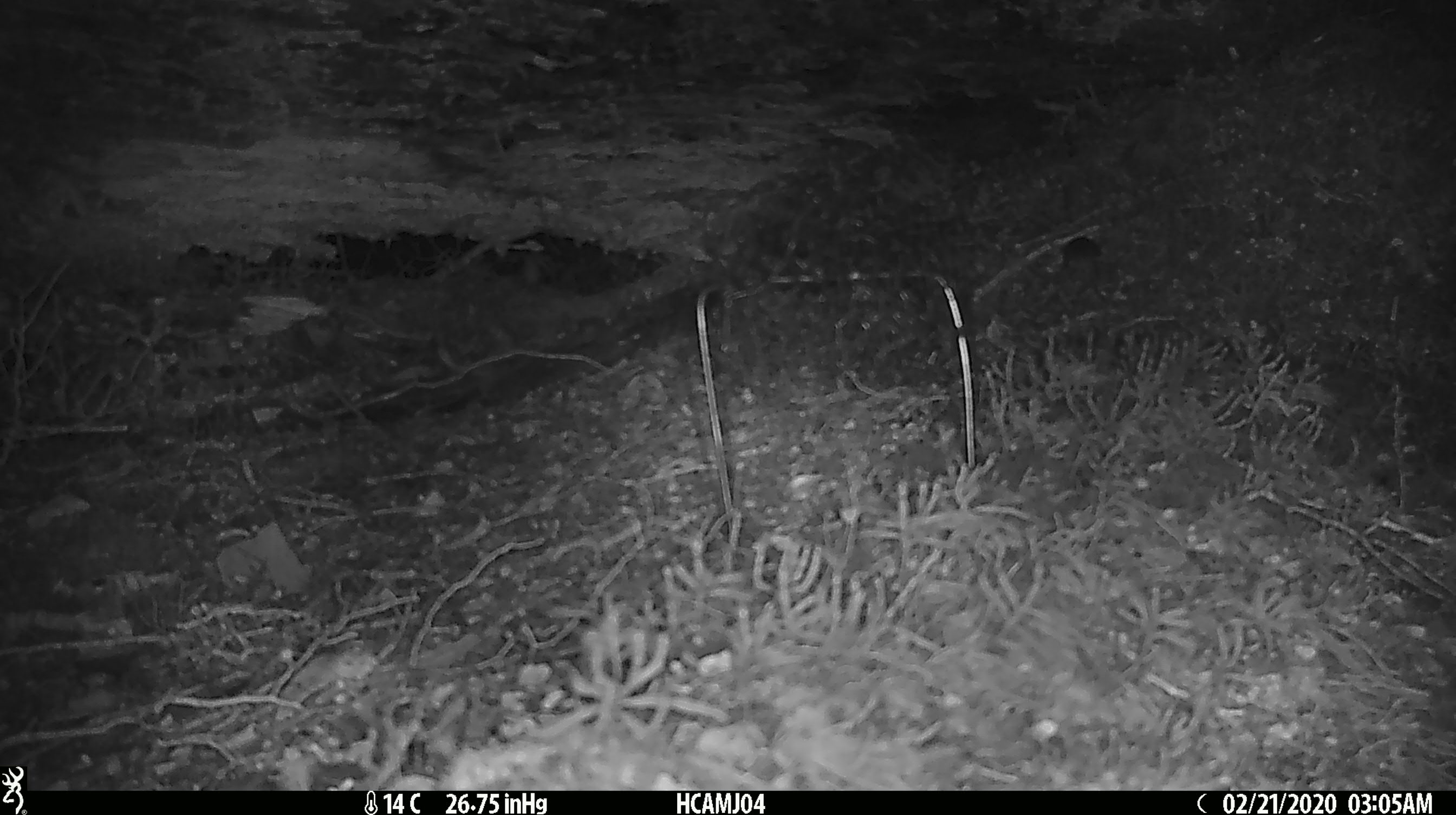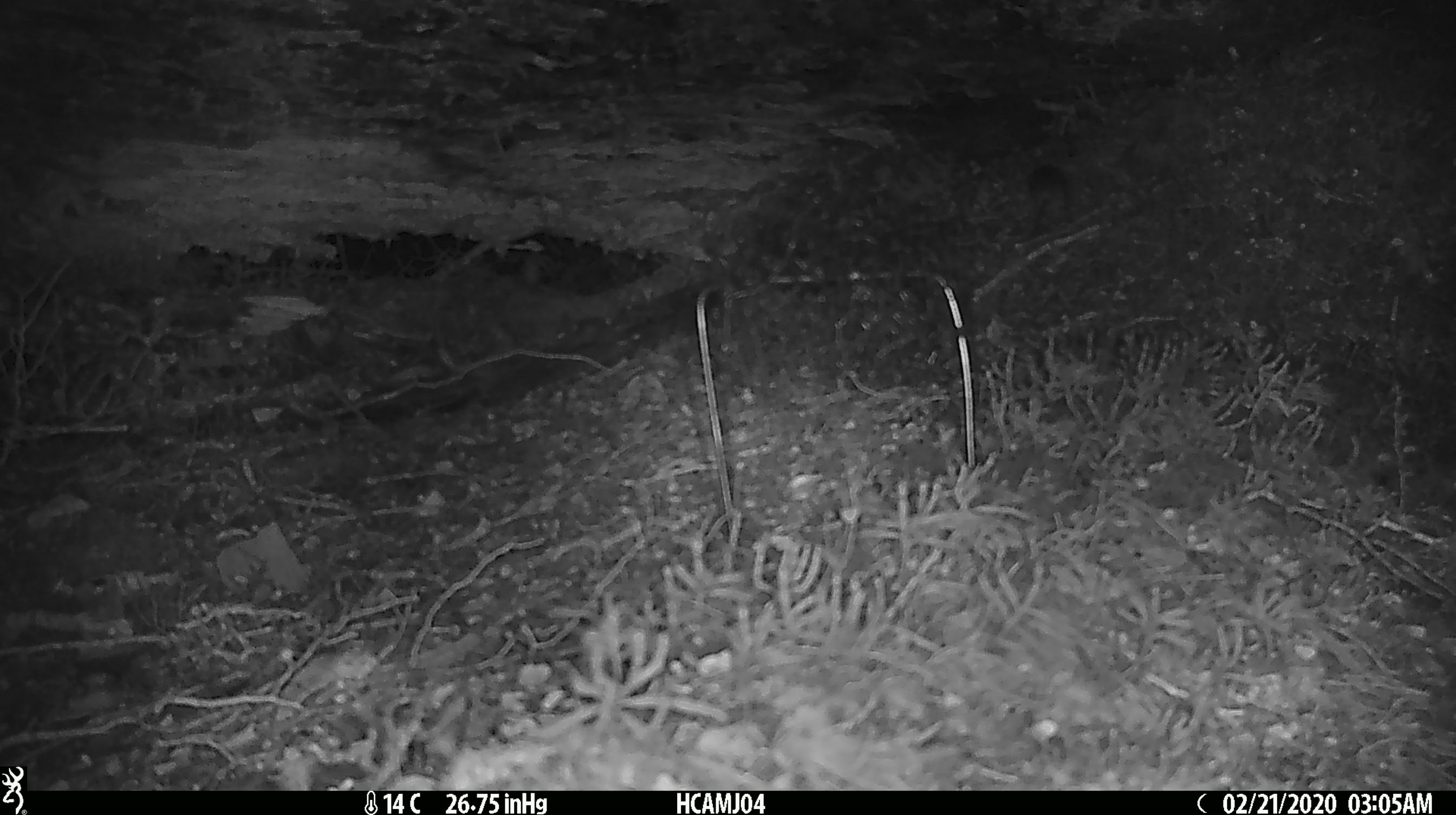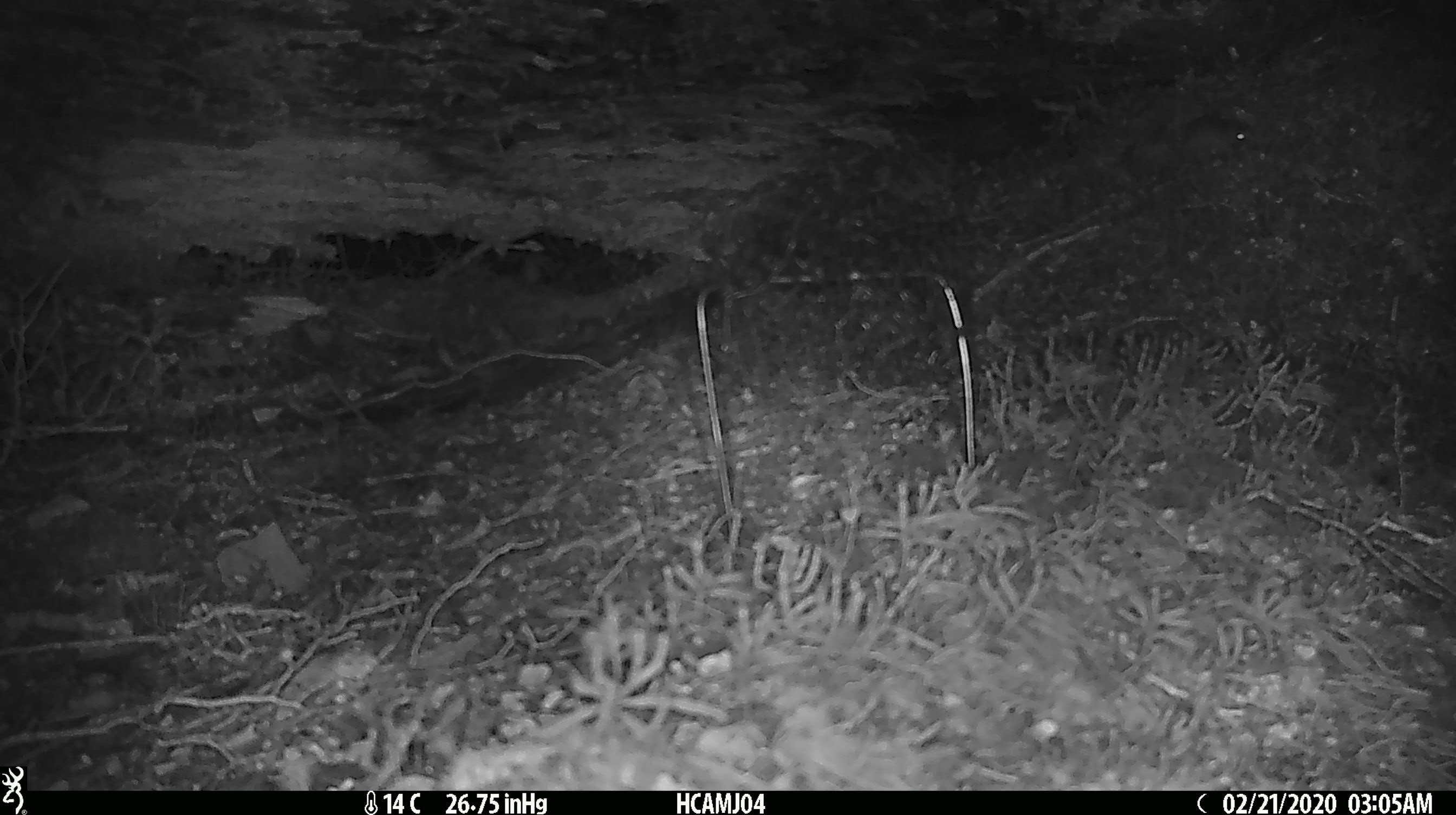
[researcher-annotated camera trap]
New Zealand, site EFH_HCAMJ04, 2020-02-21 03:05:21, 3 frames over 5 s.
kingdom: Animalia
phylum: Chordata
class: Mammalia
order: Rodentia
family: Muridae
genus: Mus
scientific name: Mus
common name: mouse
Mouse (Mus).